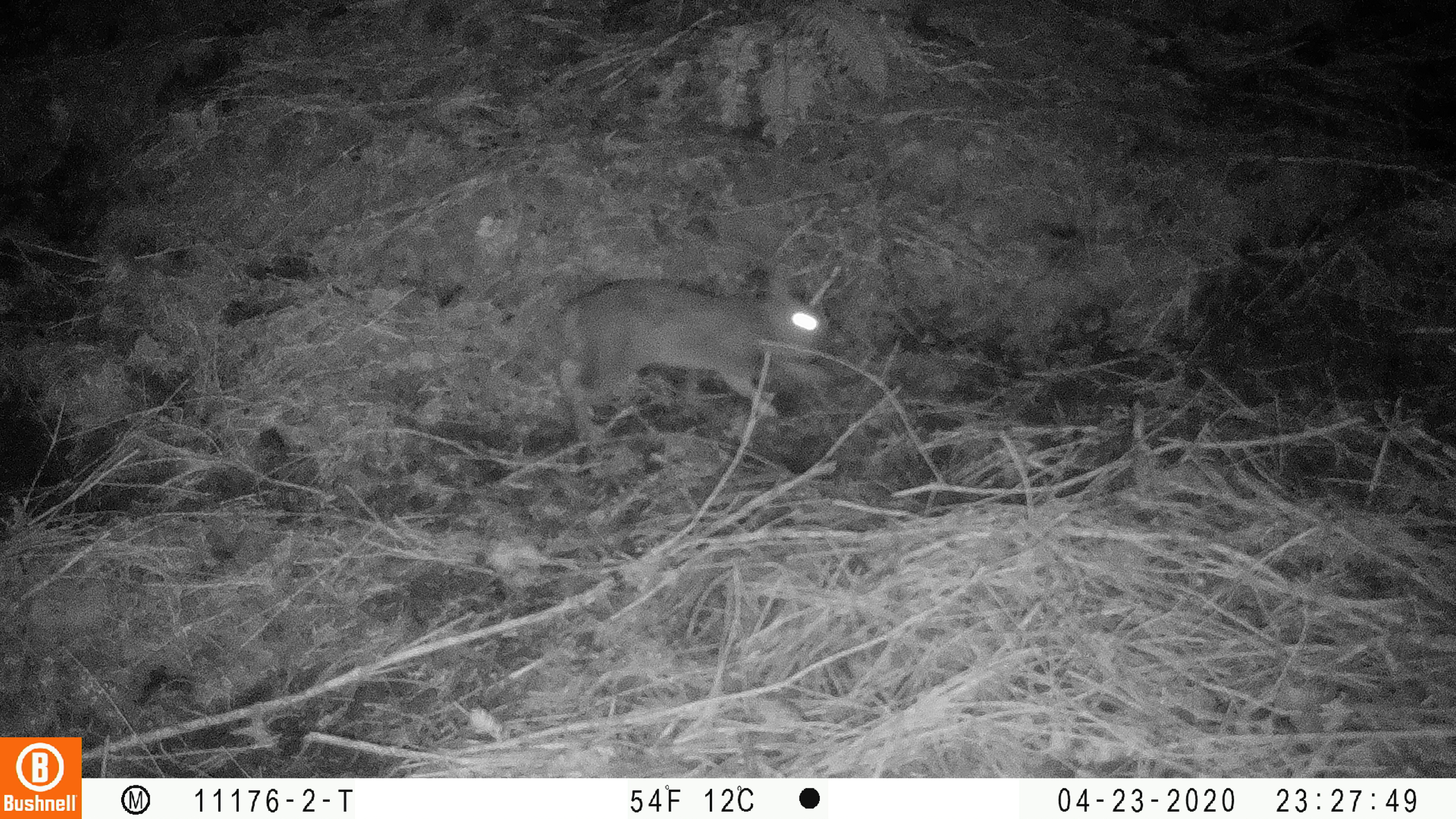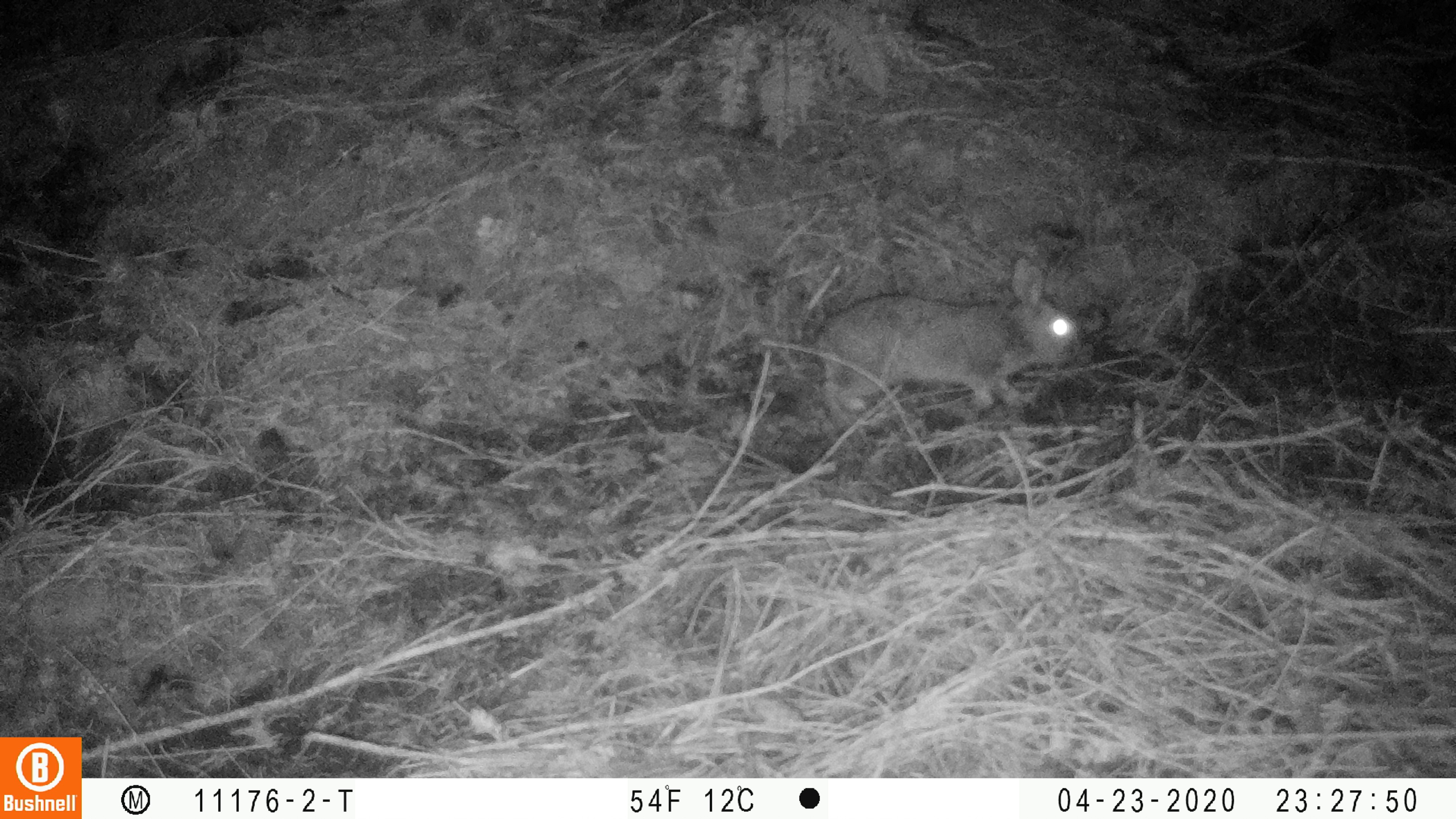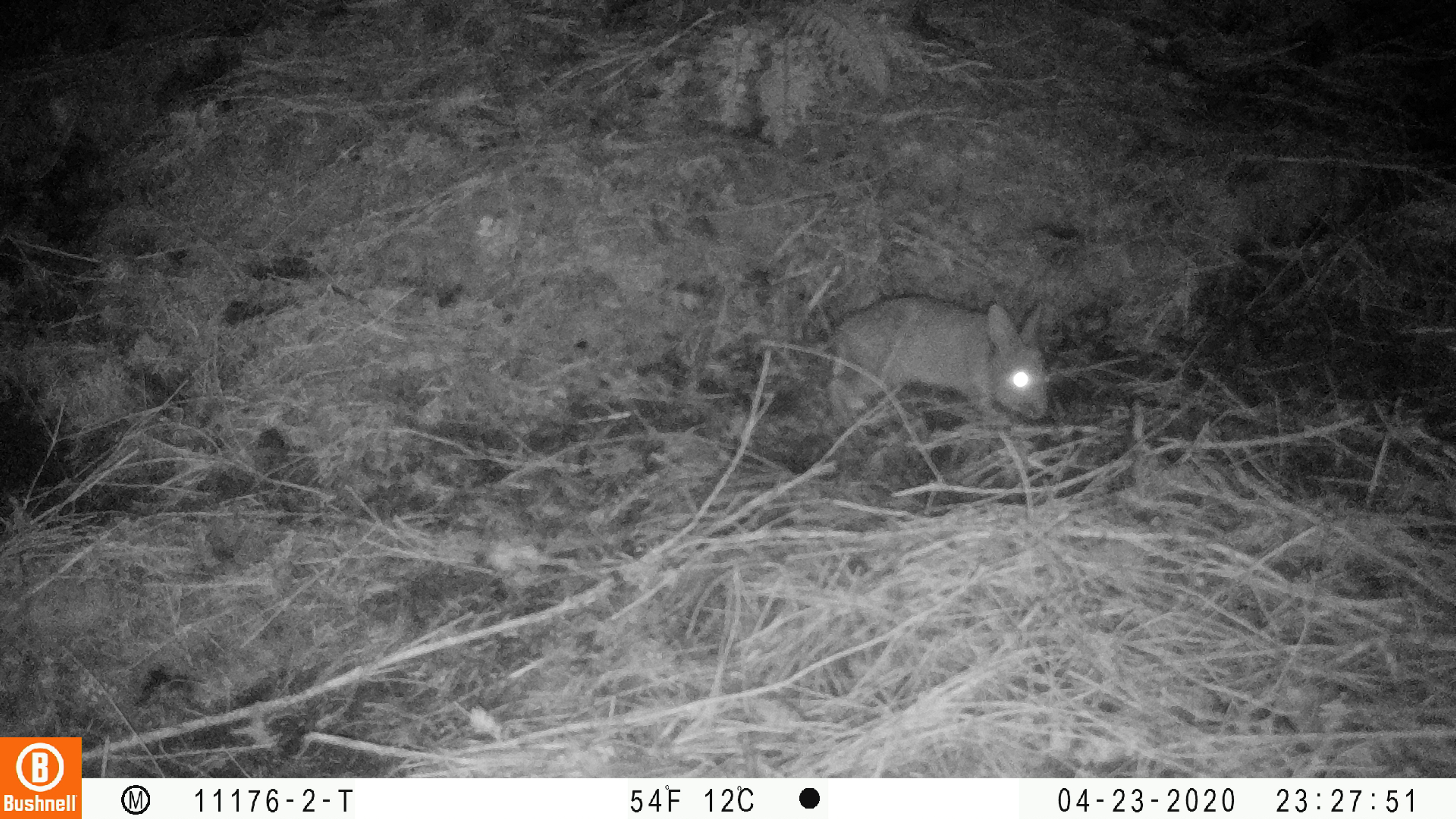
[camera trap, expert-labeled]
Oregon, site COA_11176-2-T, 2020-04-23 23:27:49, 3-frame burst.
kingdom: Animalia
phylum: Chordata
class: Mammalia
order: Lagomorpha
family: Leporidae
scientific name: Leporidae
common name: hares and rabbits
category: leporidae family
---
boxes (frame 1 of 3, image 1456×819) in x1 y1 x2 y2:
leporidae family: 559 255 828 452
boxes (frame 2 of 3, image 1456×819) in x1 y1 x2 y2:
leporidae family: 818 249 1079 425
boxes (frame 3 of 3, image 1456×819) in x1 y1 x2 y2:
leporidae family: 823 287 1051 436